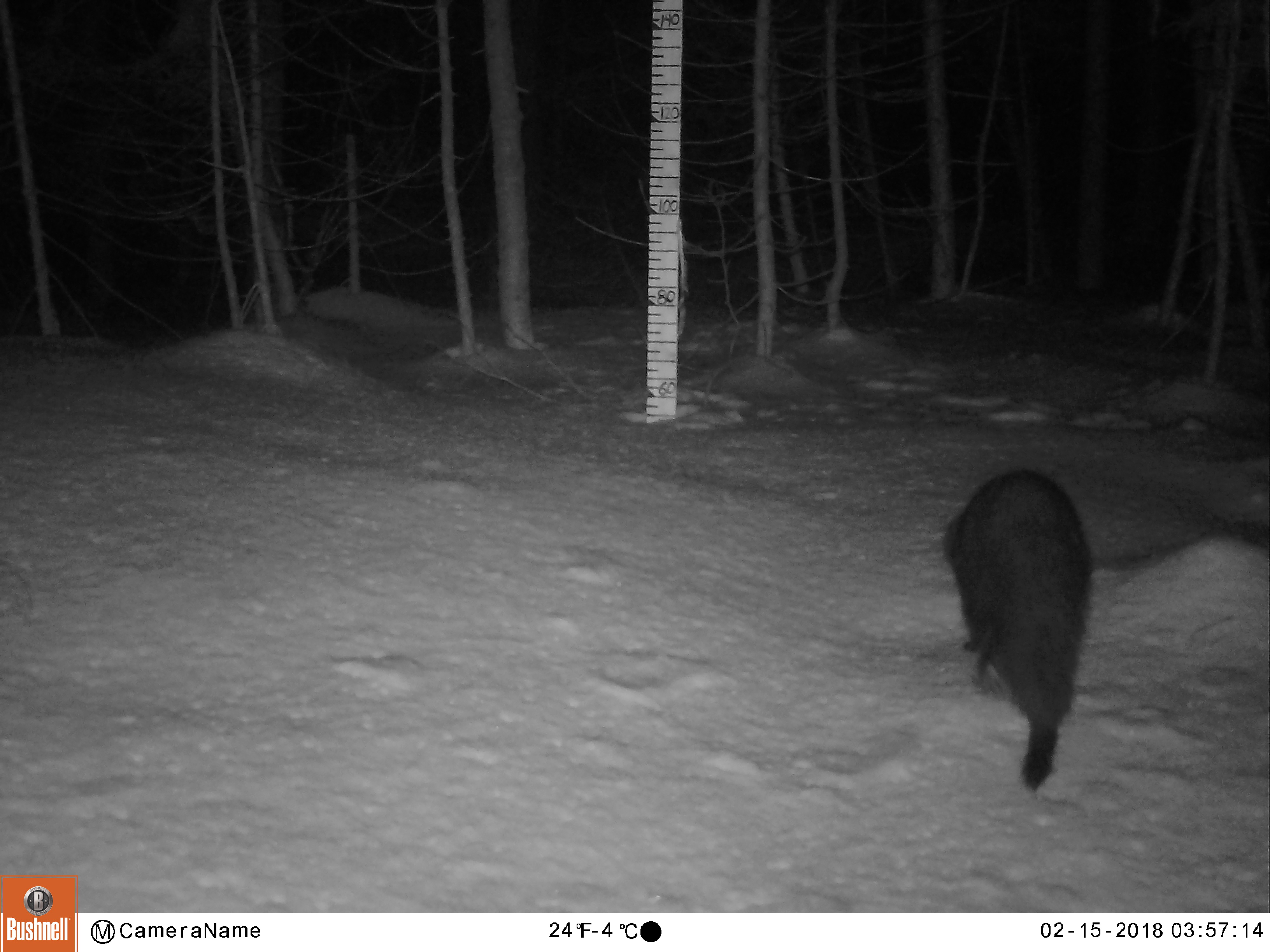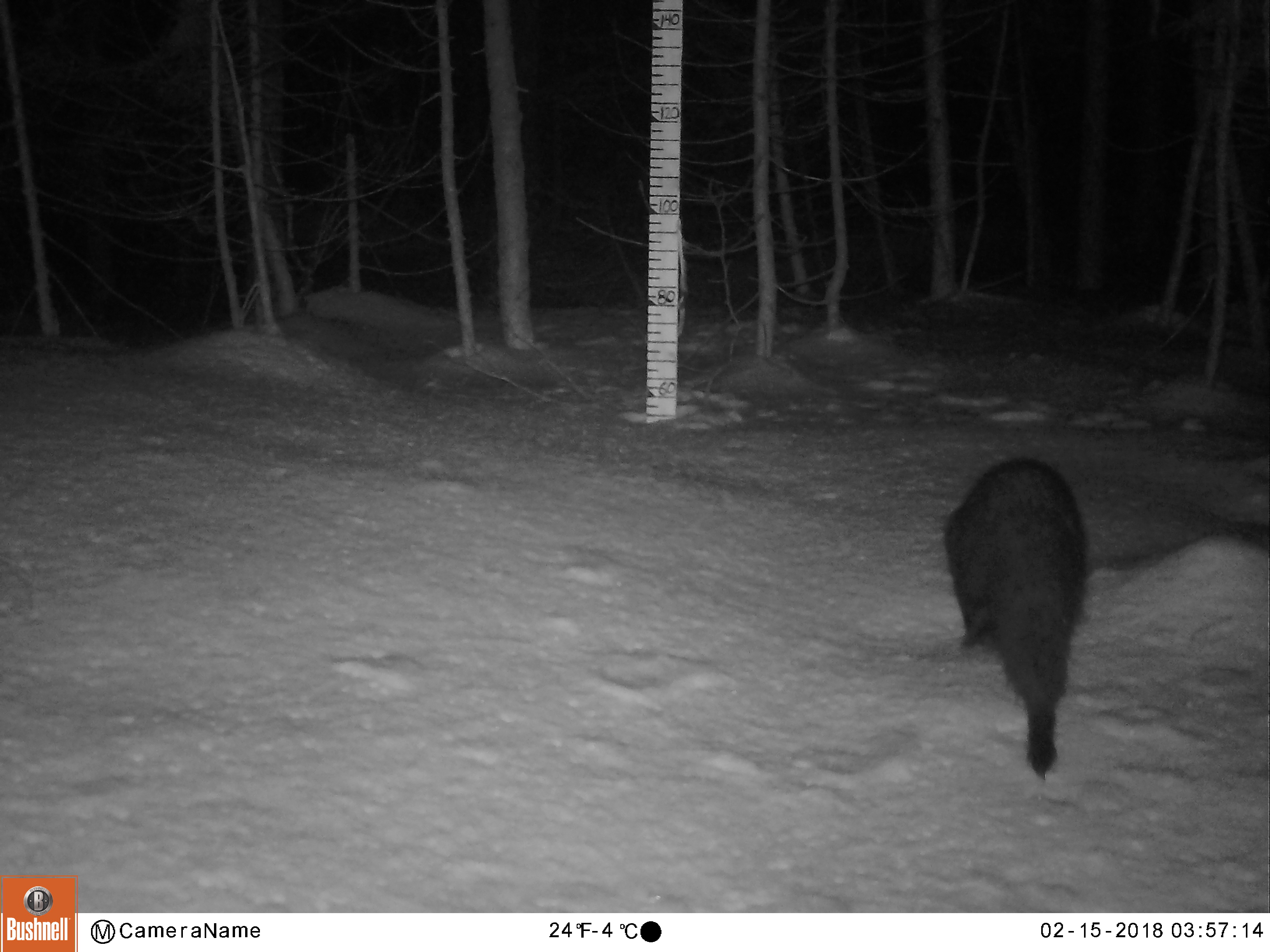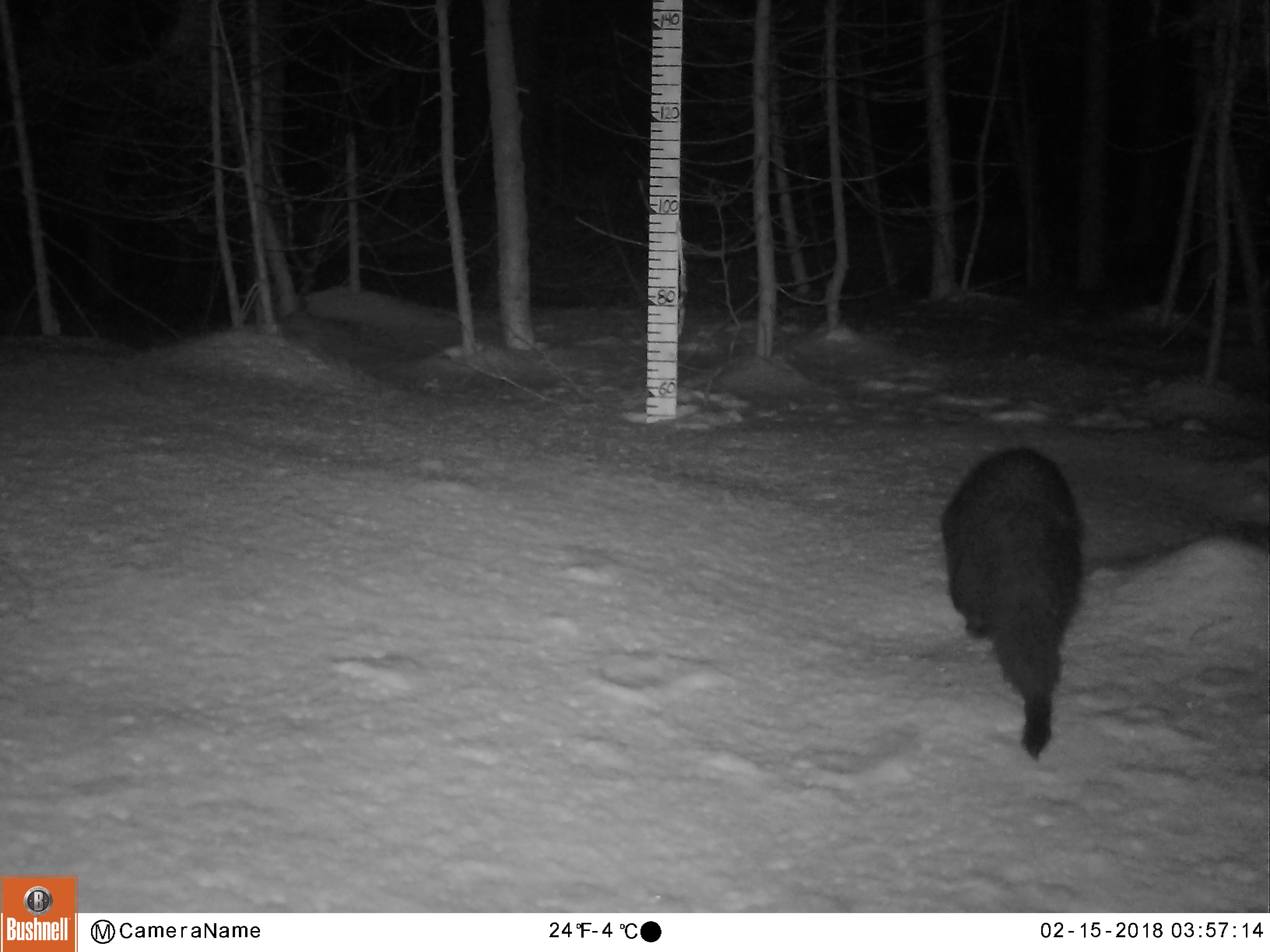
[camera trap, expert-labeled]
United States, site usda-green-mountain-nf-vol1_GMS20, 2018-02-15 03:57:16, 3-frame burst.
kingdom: Animalia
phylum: Chordata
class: Mammalia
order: Carnivora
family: Mustelidae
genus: Pekania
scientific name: Pekania pennanti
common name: fisher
Fisher (Pekania pennanti).